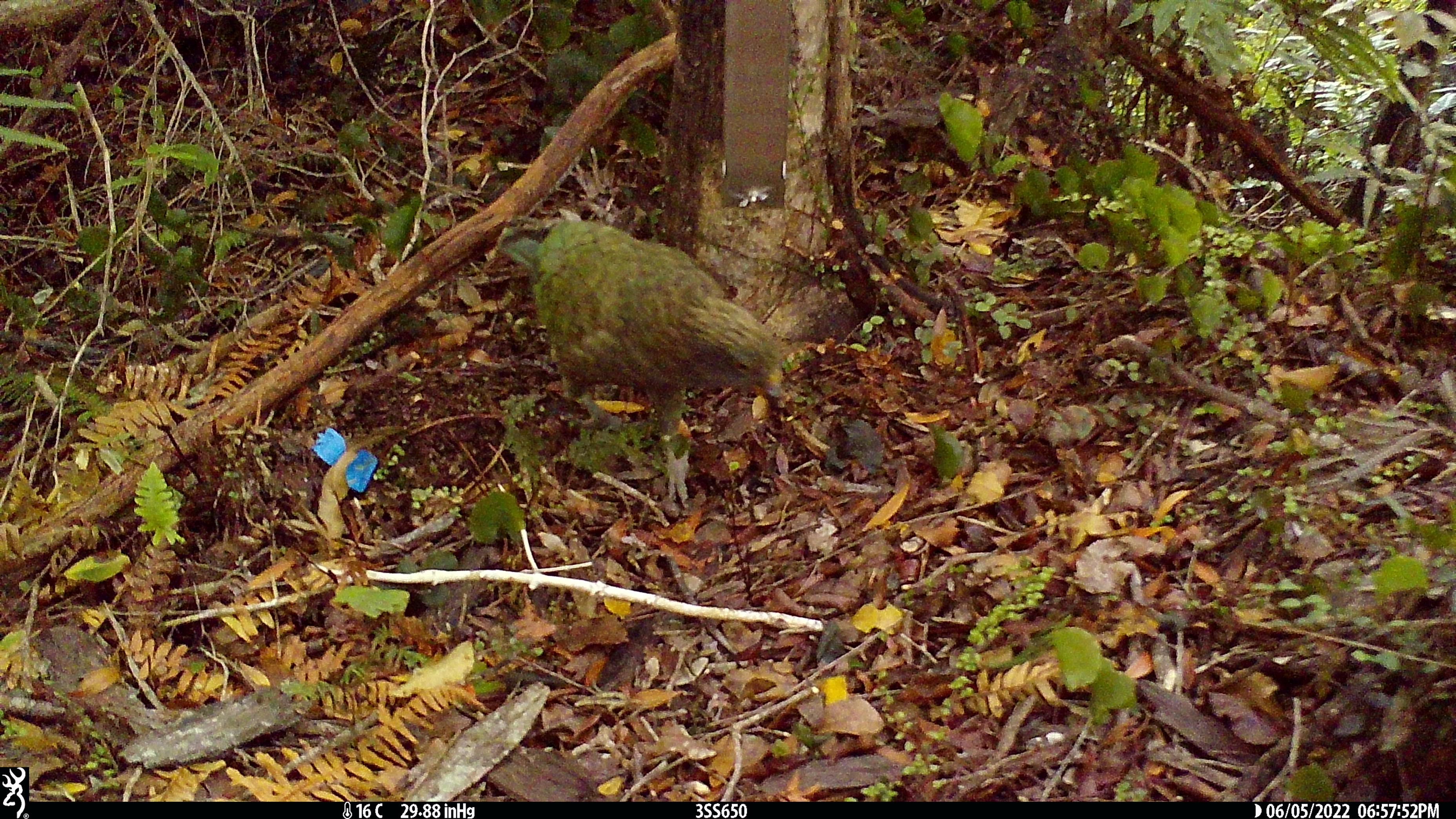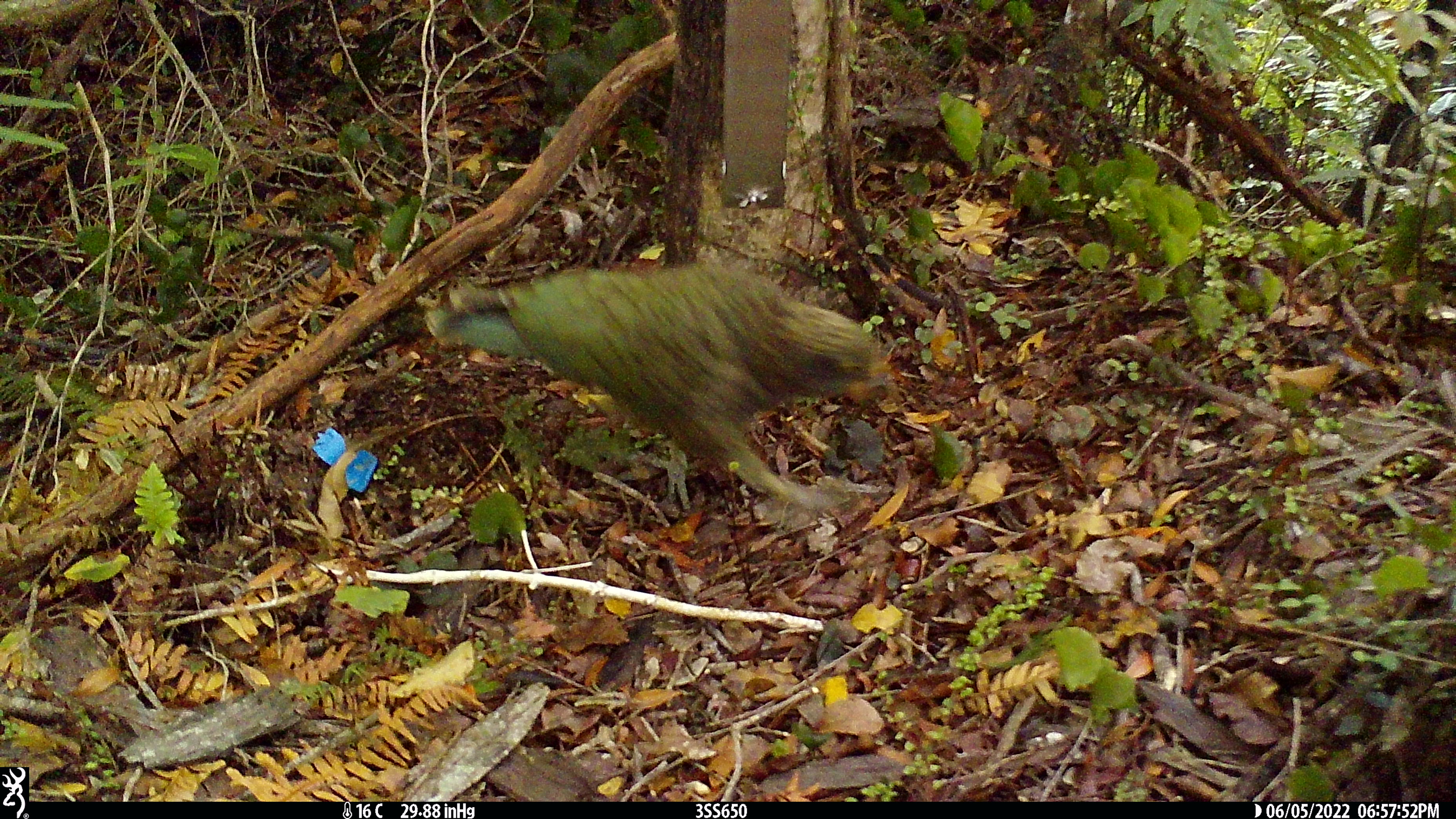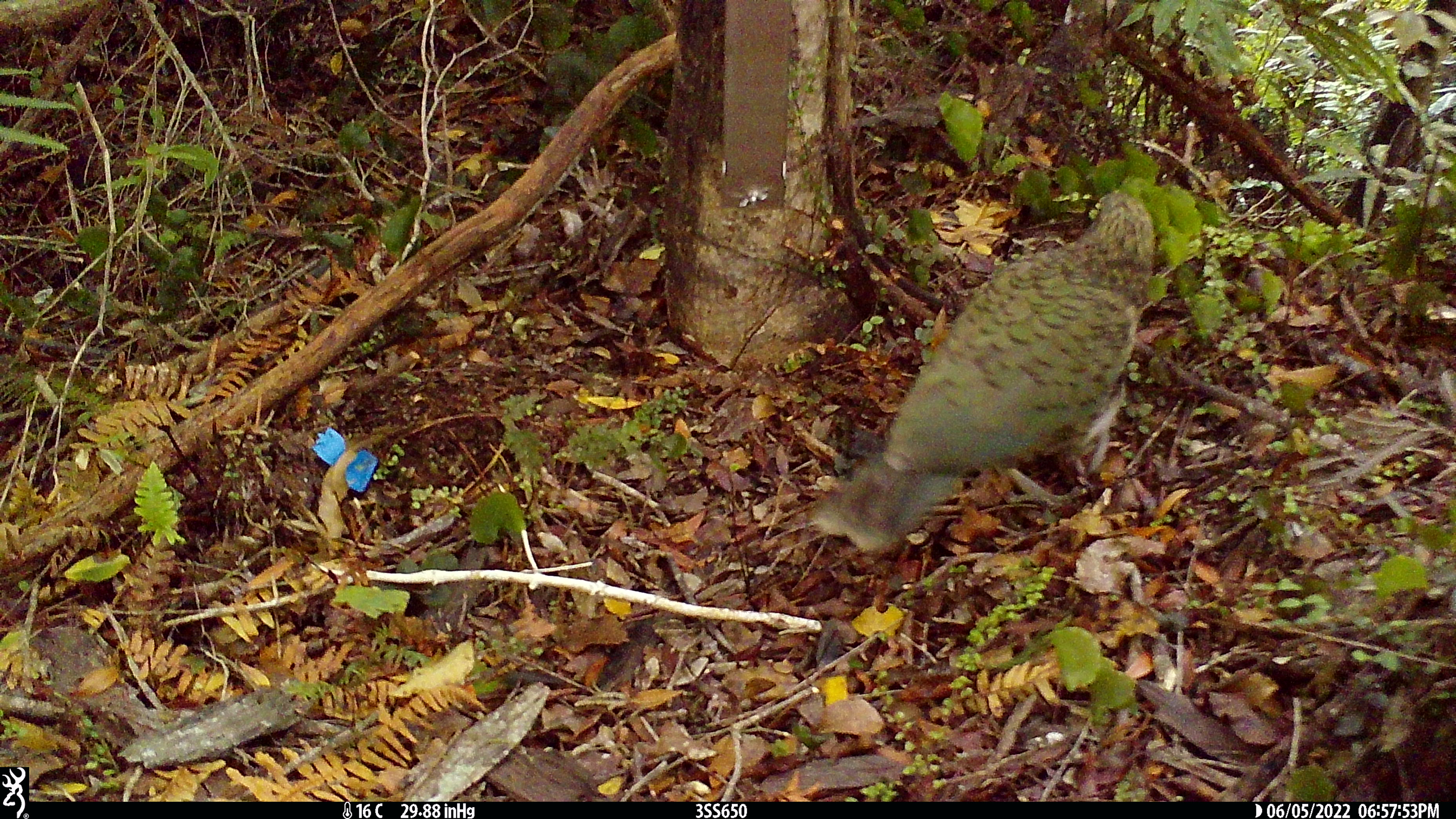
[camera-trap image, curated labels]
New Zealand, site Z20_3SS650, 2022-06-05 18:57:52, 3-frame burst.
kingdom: Animalia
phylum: Chordata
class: Aves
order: Psittaciformes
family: Strigopidae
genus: Nestor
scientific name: Nestor notabilis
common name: kea